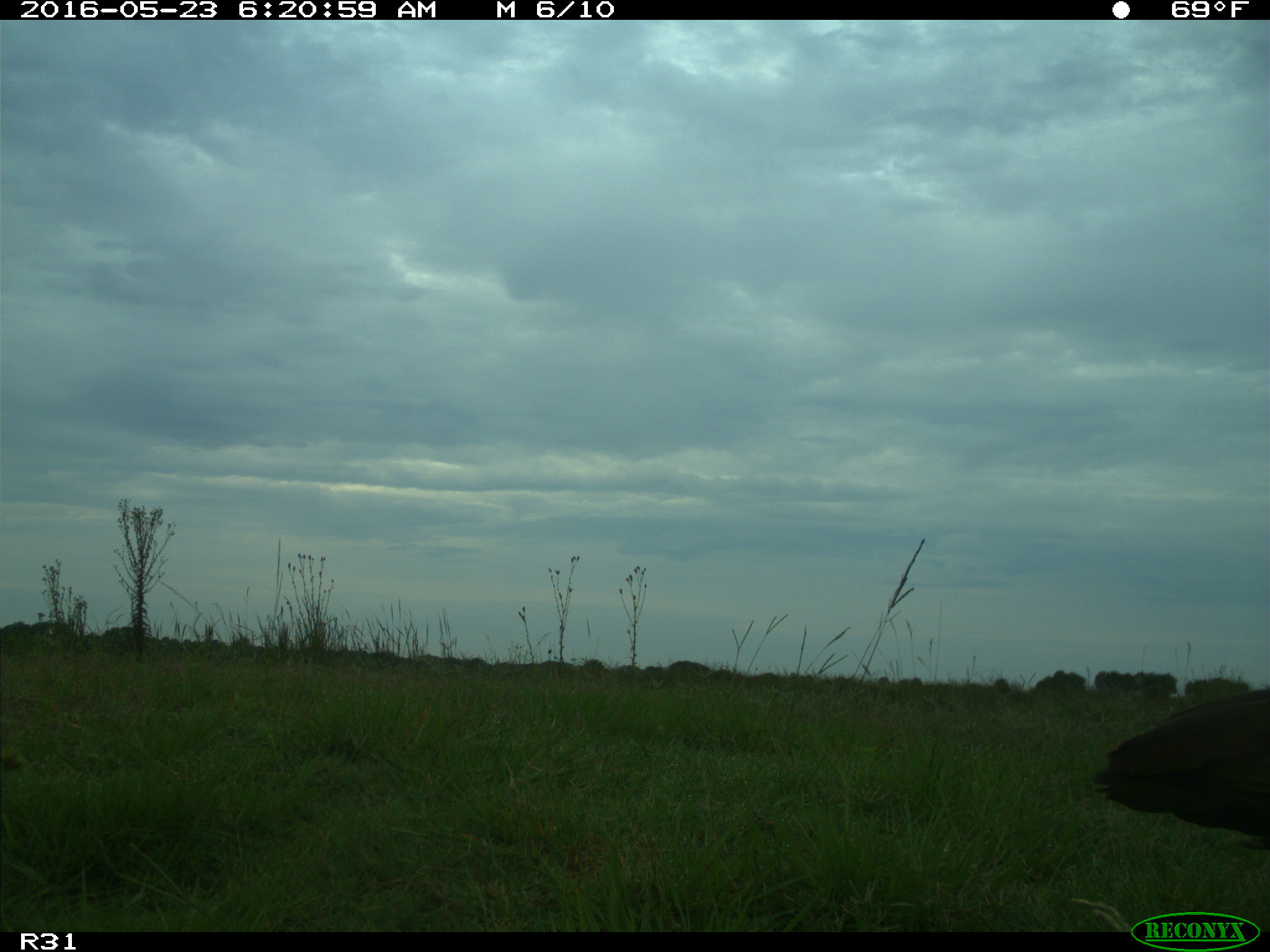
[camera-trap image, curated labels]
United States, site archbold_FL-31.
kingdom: Animalia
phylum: Chordata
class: Aves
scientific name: Aves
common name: birds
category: unidentified bird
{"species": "unidentified bird (birds) (Aves)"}